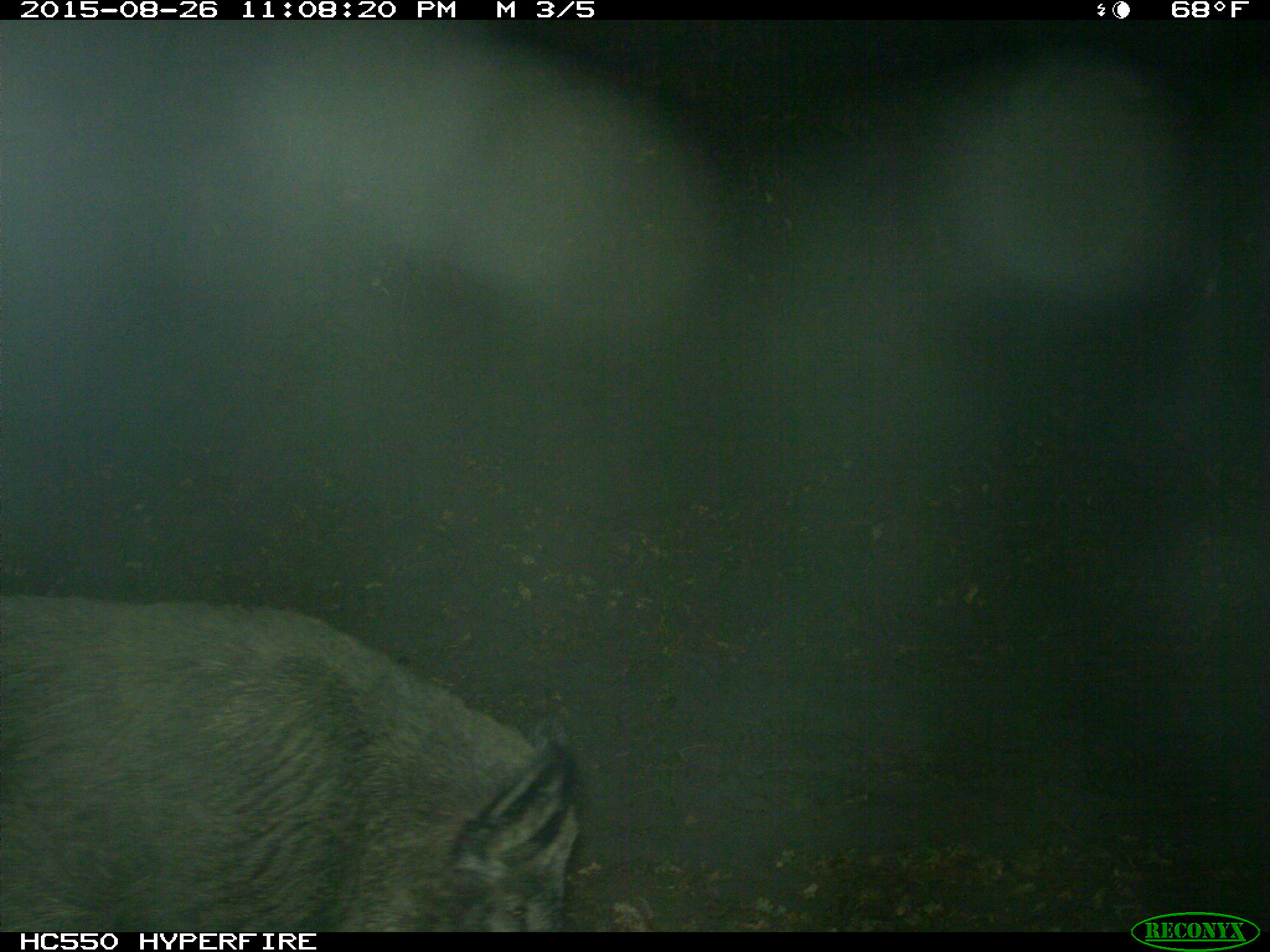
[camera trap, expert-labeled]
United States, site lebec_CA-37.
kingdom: Animalia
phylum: Chordata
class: Mammalia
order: Artiodactyla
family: Suidae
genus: Sus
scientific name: Sus scrofa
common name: wild boar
Sus scrofa (wild boar).